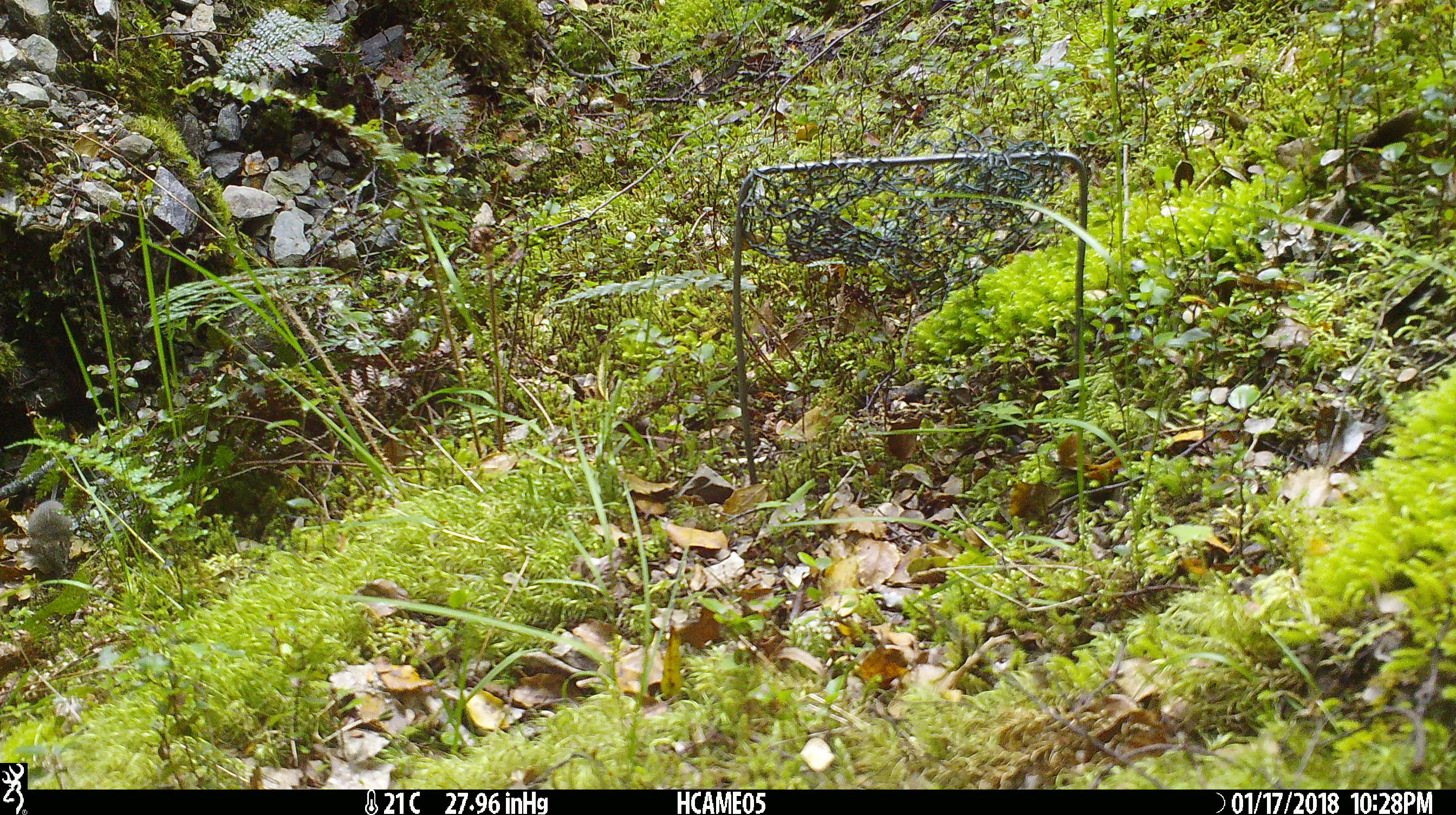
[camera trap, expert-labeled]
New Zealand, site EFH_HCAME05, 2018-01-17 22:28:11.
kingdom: Animalia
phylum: Chordata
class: Mammalia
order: Rodentia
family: Muridae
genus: Mus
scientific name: Mus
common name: mouse